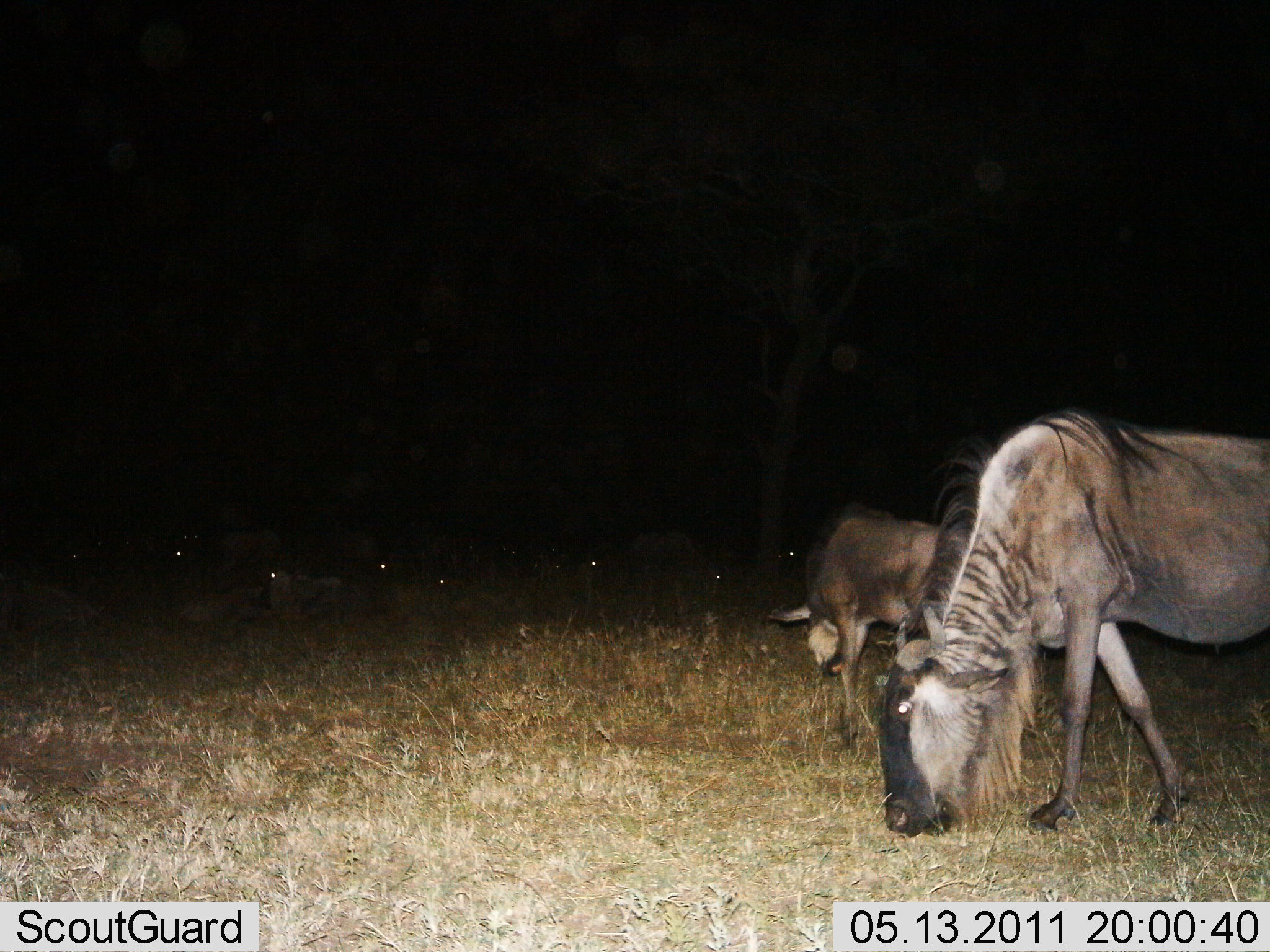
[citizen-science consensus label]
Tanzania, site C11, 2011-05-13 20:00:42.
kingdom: Animalia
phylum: Chordata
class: Mammalia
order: Artiodactyla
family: Bovidae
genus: Connochaetes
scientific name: Connochaetes taurinus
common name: blue wildebeest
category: wildebeest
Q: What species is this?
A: Wildebeest (blue wildebeest) (Connochaetes taurinus).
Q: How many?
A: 8.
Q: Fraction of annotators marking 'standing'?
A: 29%.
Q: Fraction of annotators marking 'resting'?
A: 14%.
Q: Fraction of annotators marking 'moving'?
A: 0%.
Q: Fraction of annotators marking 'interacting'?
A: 0%.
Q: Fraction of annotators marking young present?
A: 0%.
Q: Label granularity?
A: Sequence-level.